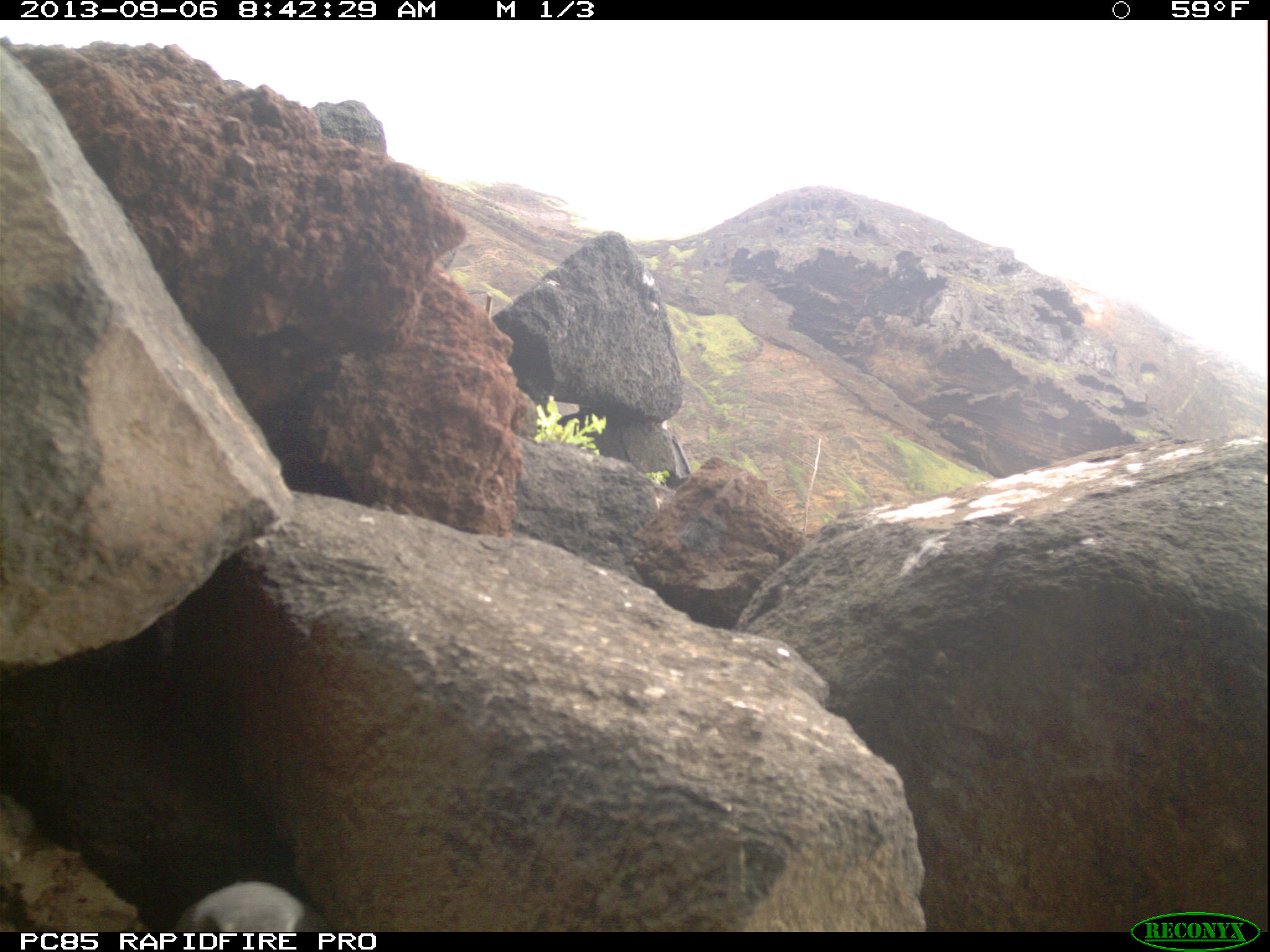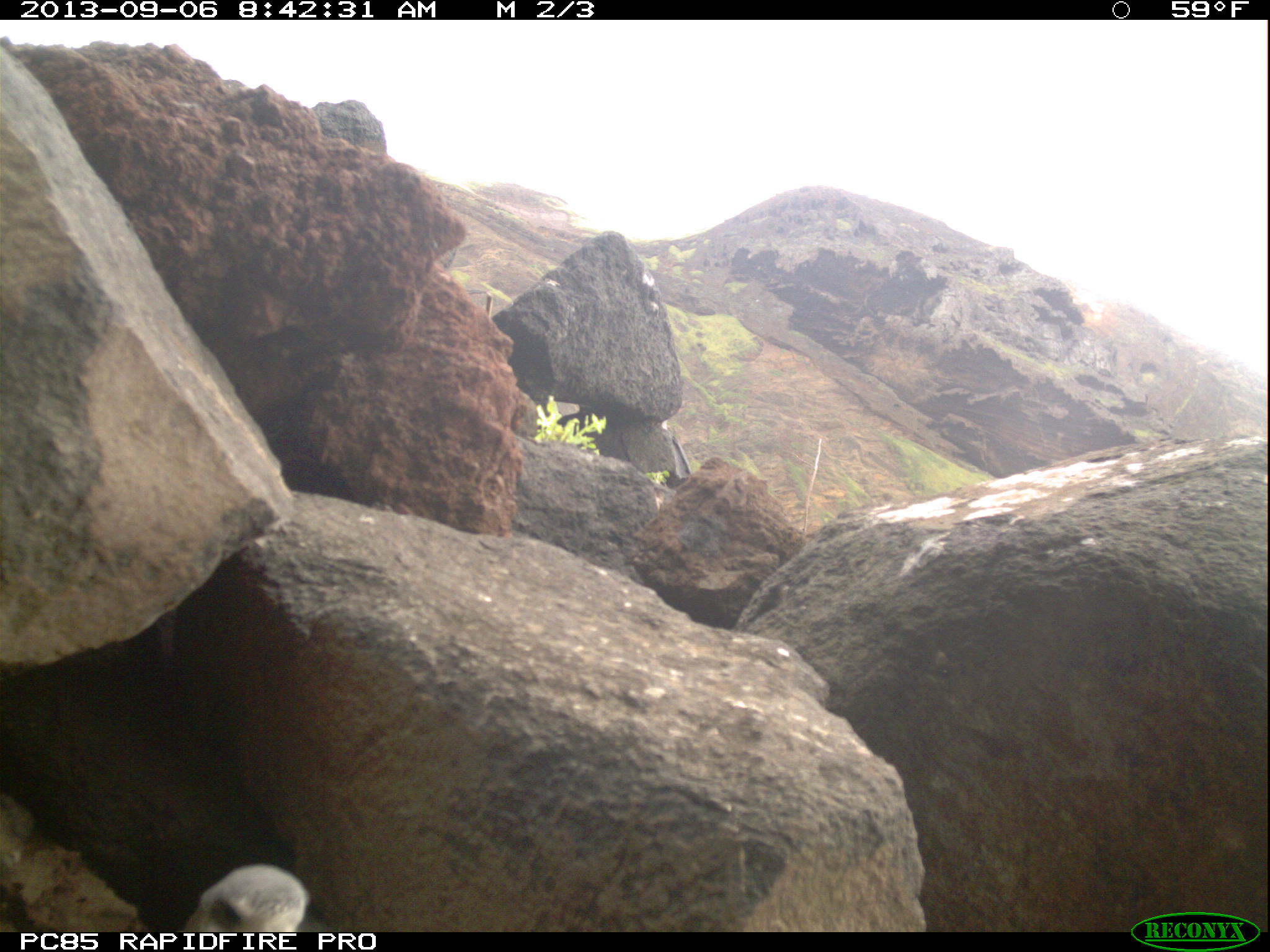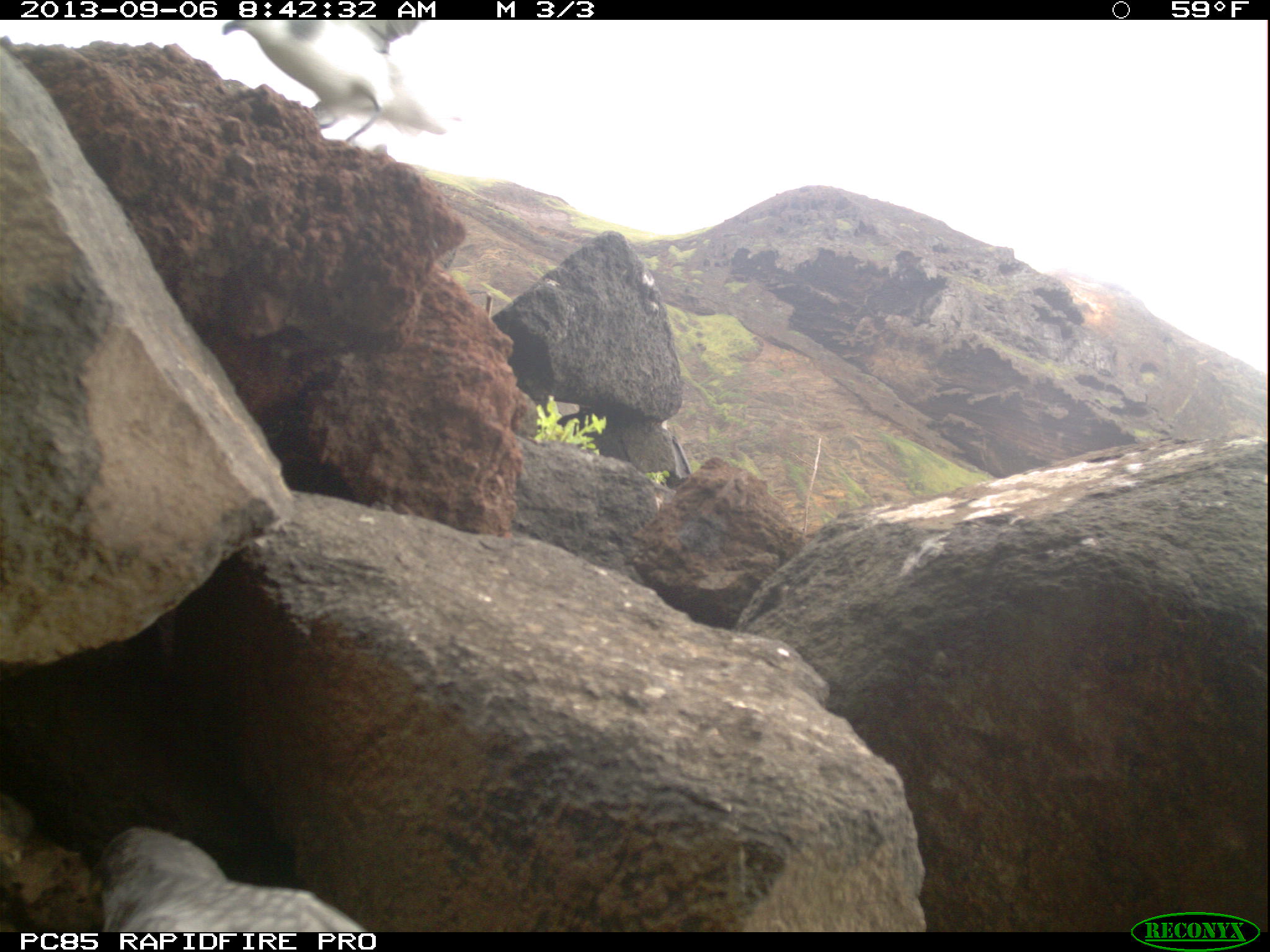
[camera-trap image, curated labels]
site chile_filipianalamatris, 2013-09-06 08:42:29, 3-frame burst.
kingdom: Animalia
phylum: Chordata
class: Aves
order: Procellariiformes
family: Procellariidae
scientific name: Procellariidae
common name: petrel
Petrel (Procellariidae).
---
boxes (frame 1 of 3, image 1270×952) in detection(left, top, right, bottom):
petrel: detection(171, 875, 322, 933)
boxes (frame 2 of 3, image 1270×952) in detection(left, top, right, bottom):
petrel: detection(183, 863, 328, 933)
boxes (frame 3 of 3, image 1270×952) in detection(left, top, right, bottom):
petrel: detection(77, 819, 370, 934); detection(213, 21, 447, 140)